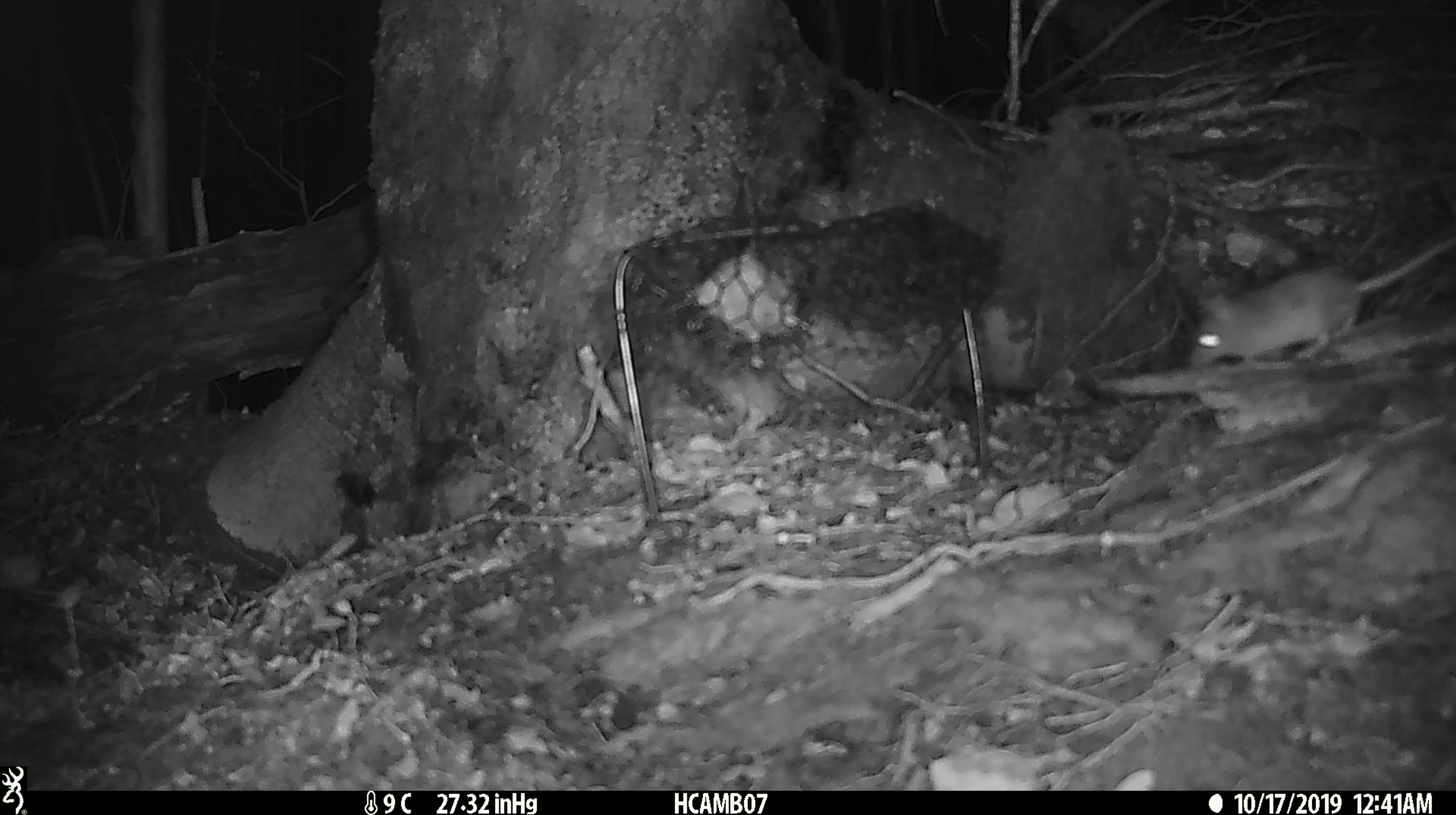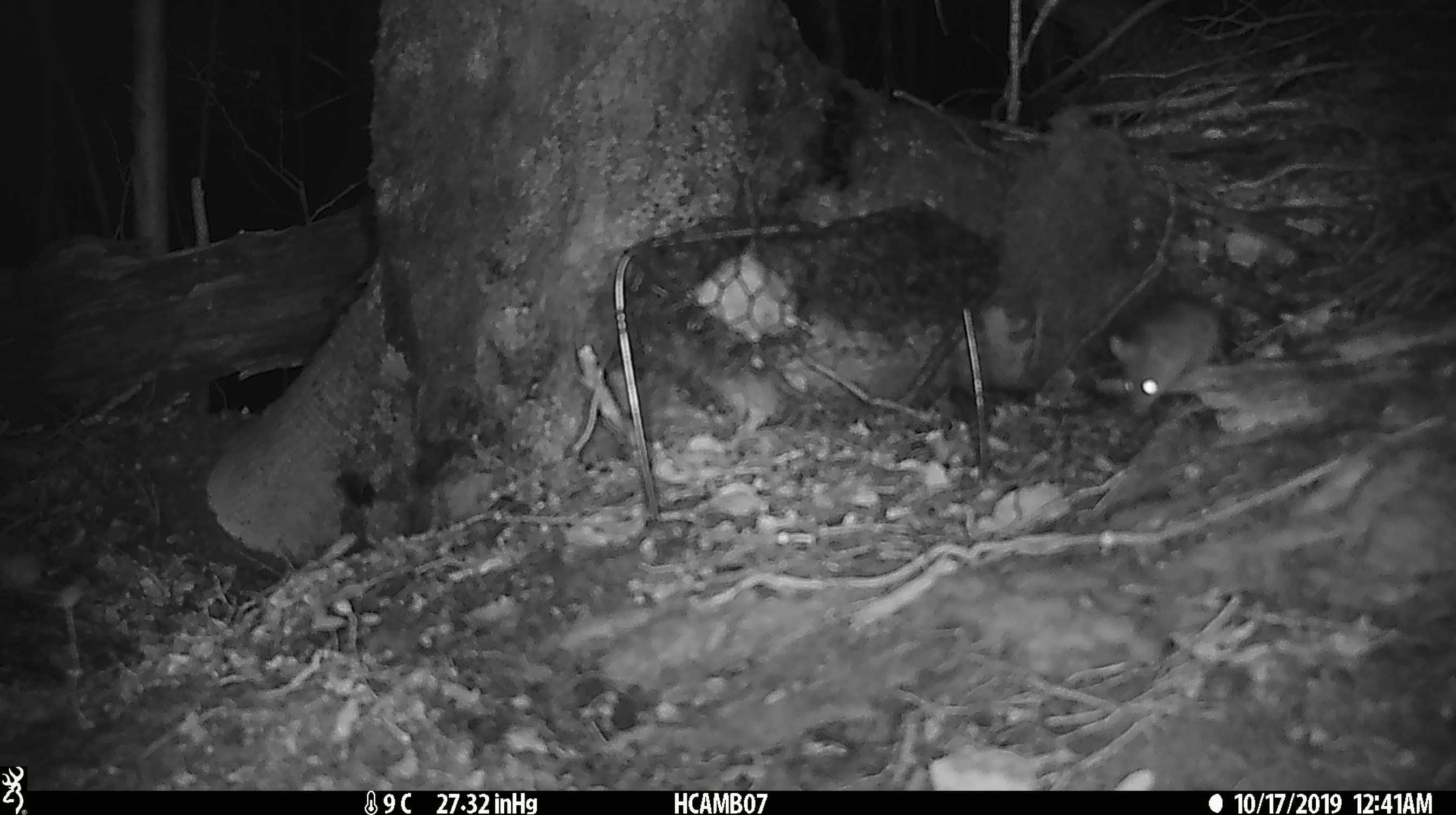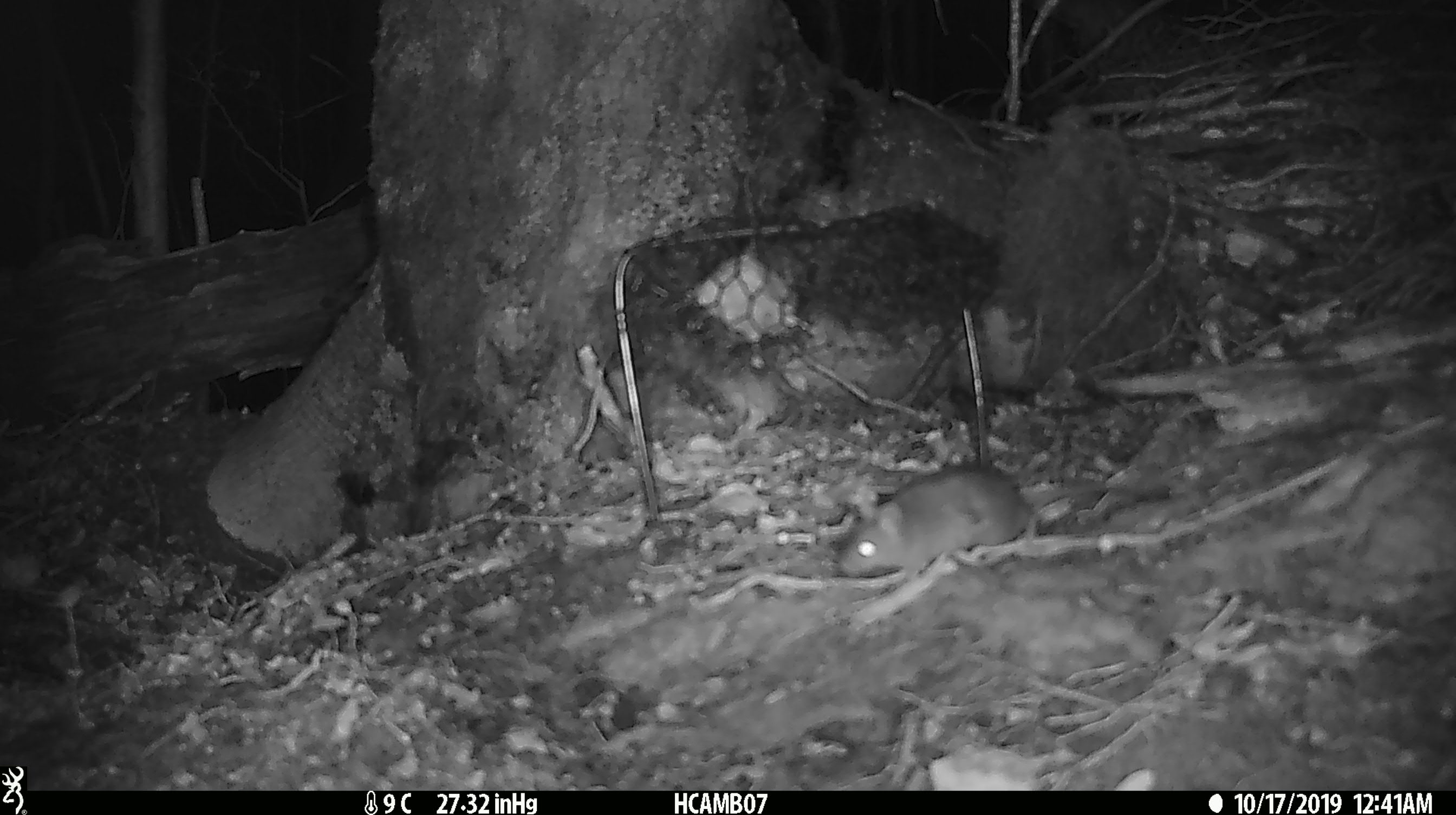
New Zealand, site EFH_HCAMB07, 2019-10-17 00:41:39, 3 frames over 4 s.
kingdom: Animalia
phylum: Chordata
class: Mammalia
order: Rodentia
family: Muridae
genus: Mus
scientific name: Mus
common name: mouse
Mouse (Mus).